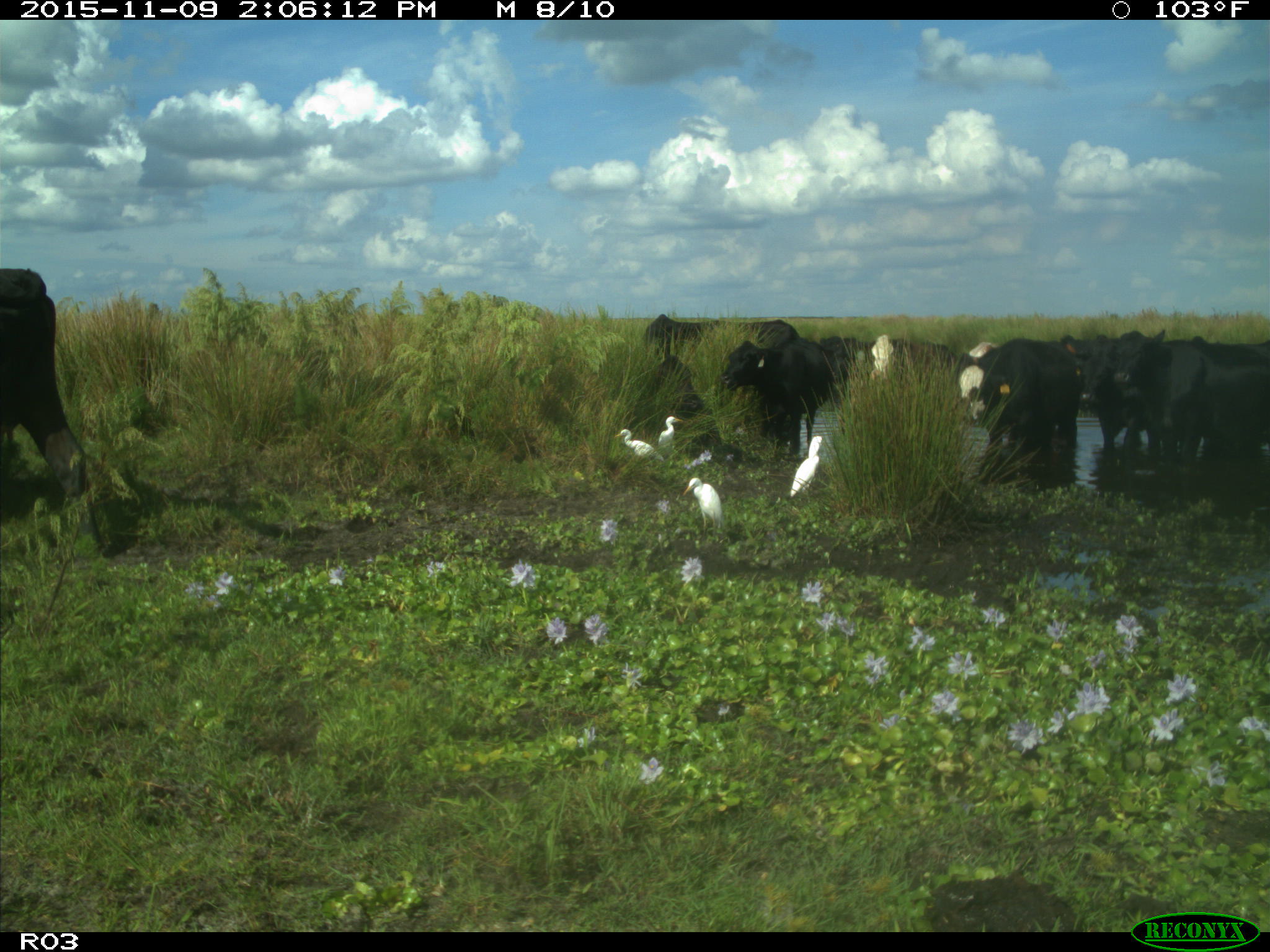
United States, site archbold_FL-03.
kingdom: Animalia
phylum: Chordata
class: Mammalia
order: Artiodactyla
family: Bovidae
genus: Bos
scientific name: Bos taurus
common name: domestic cow